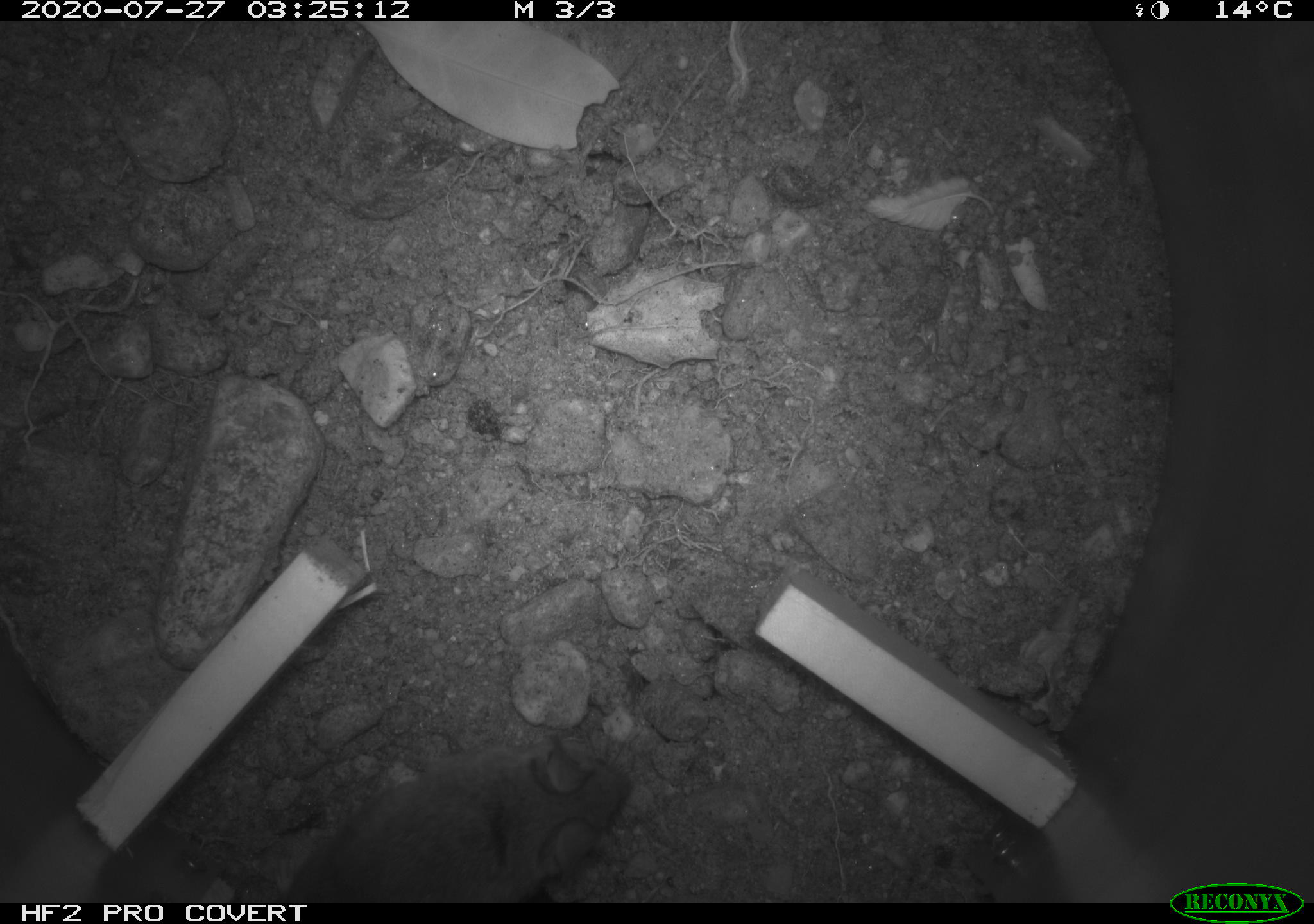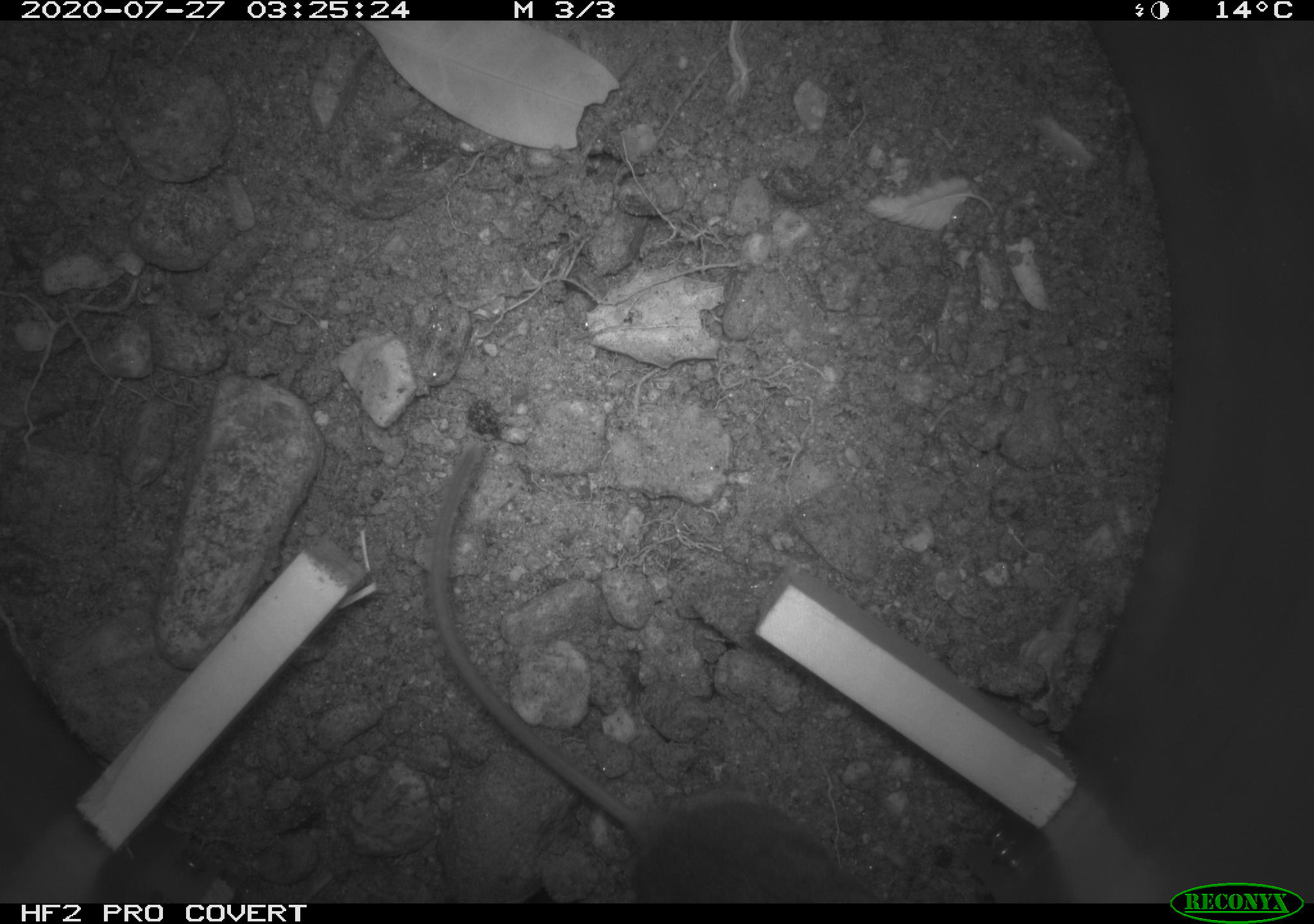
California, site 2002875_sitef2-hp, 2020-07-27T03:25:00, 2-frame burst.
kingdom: Animalia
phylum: Chordata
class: Mammalia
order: Rodentia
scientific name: Rodentia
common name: rodent